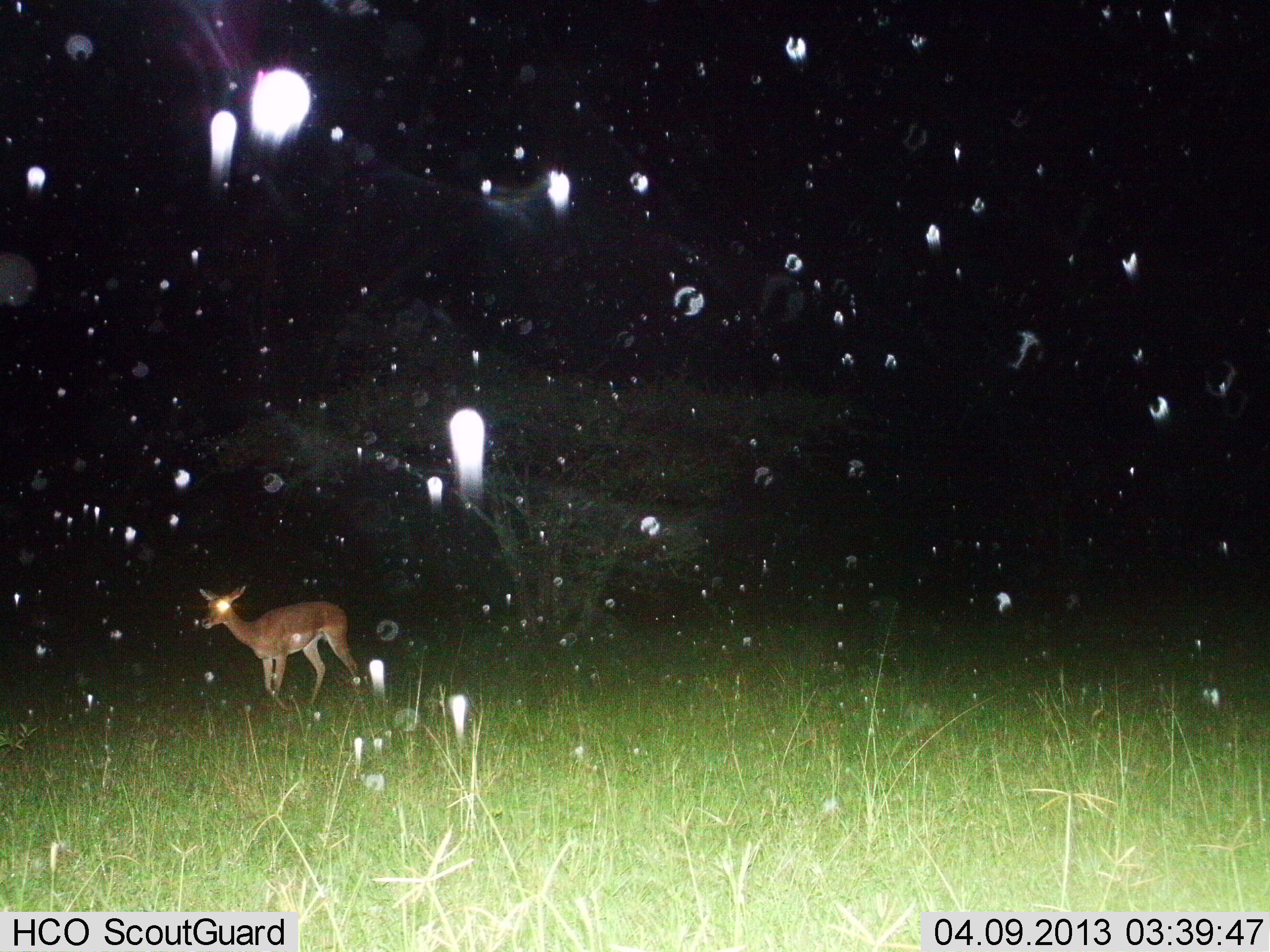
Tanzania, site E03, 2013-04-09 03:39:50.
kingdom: Animalia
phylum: Chordata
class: Mammalia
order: Artiodactyla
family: Bovidae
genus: Aepyceros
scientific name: Aepyceros melampus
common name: impala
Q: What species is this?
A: Impala (Aepyceros melampus).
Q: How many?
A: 1.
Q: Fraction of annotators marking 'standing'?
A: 60%.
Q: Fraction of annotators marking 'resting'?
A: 0%.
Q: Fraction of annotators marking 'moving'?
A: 40%.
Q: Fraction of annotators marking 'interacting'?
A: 0%.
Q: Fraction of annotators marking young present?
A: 0%.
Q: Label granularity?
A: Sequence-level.